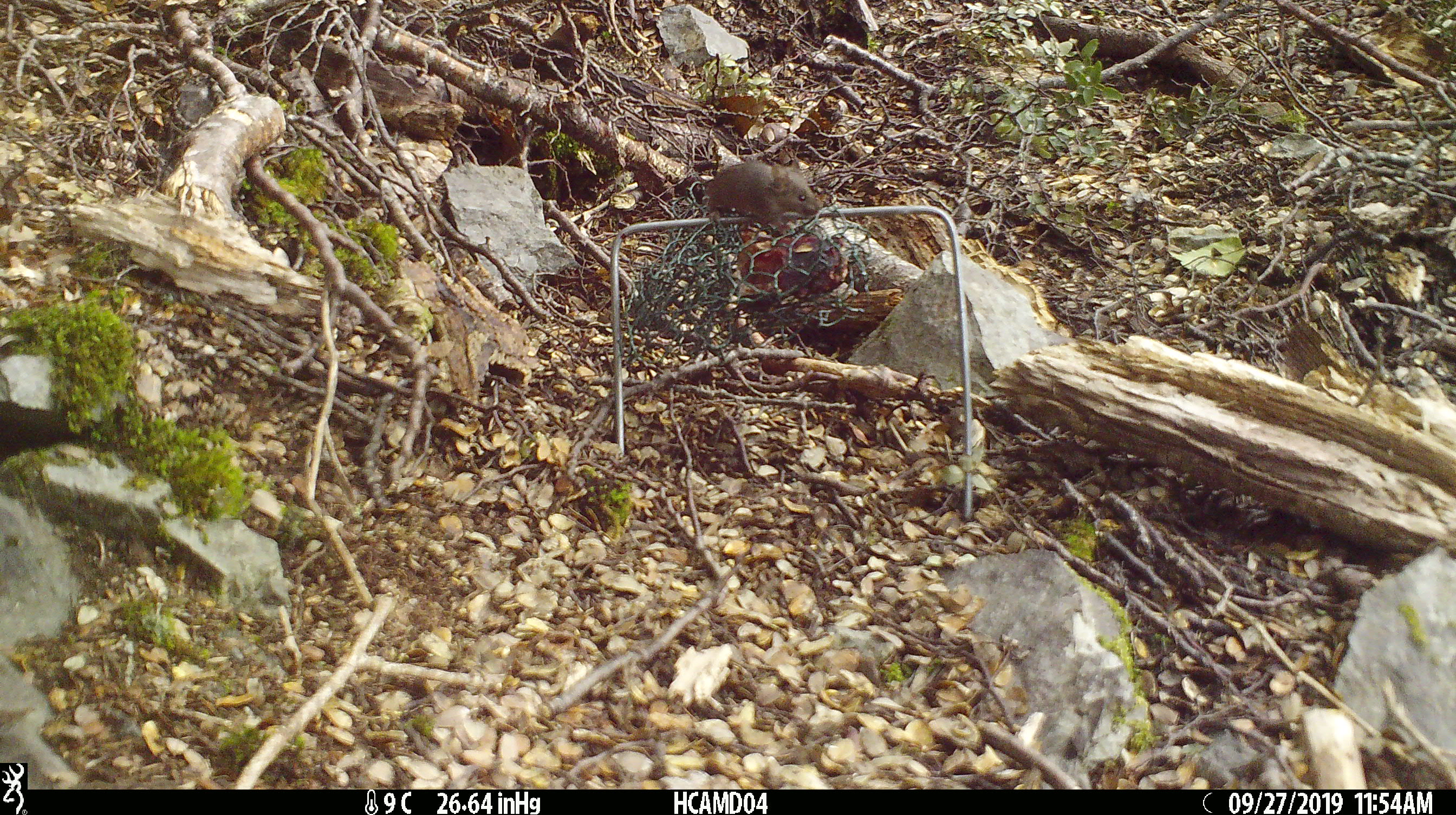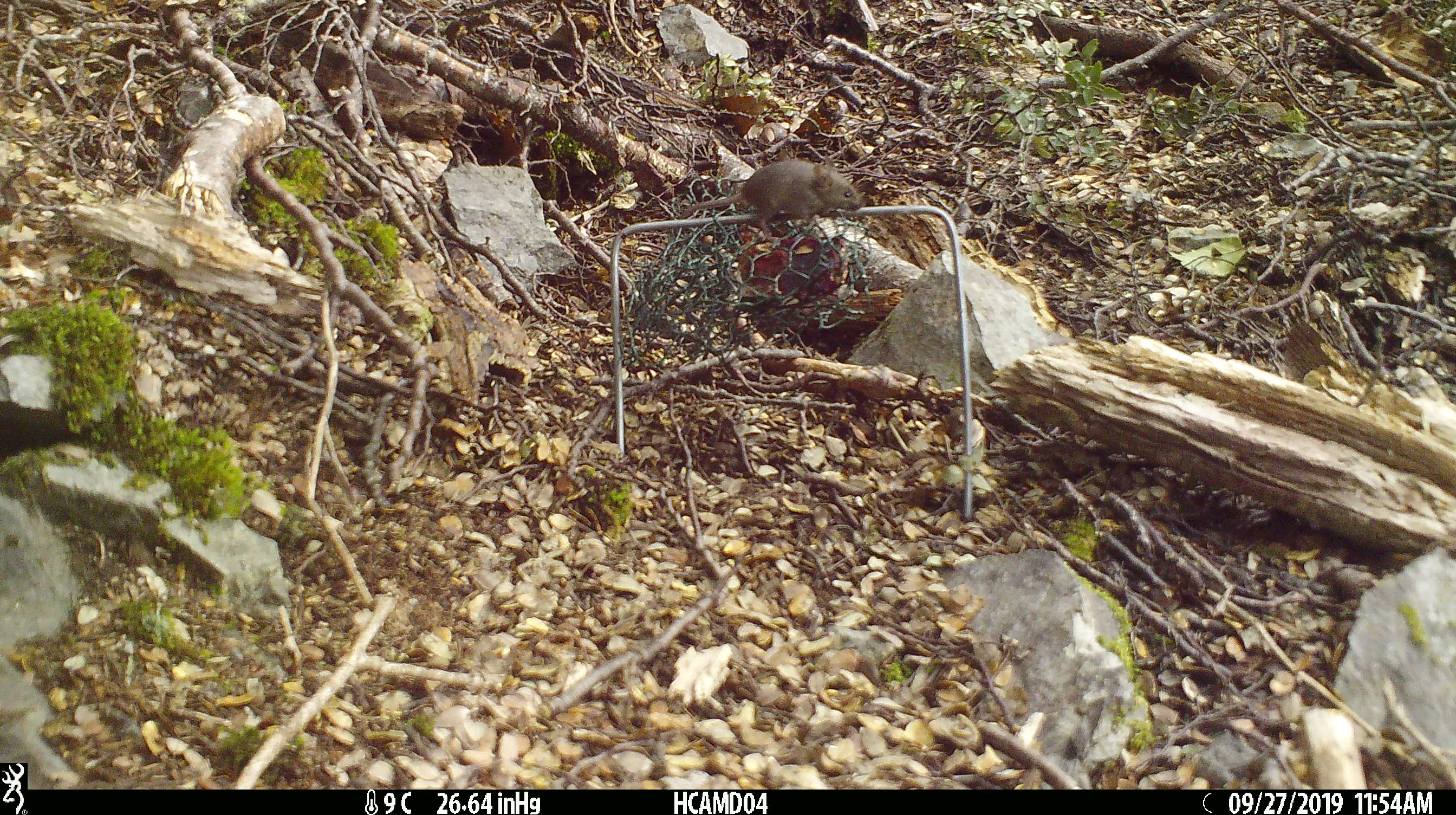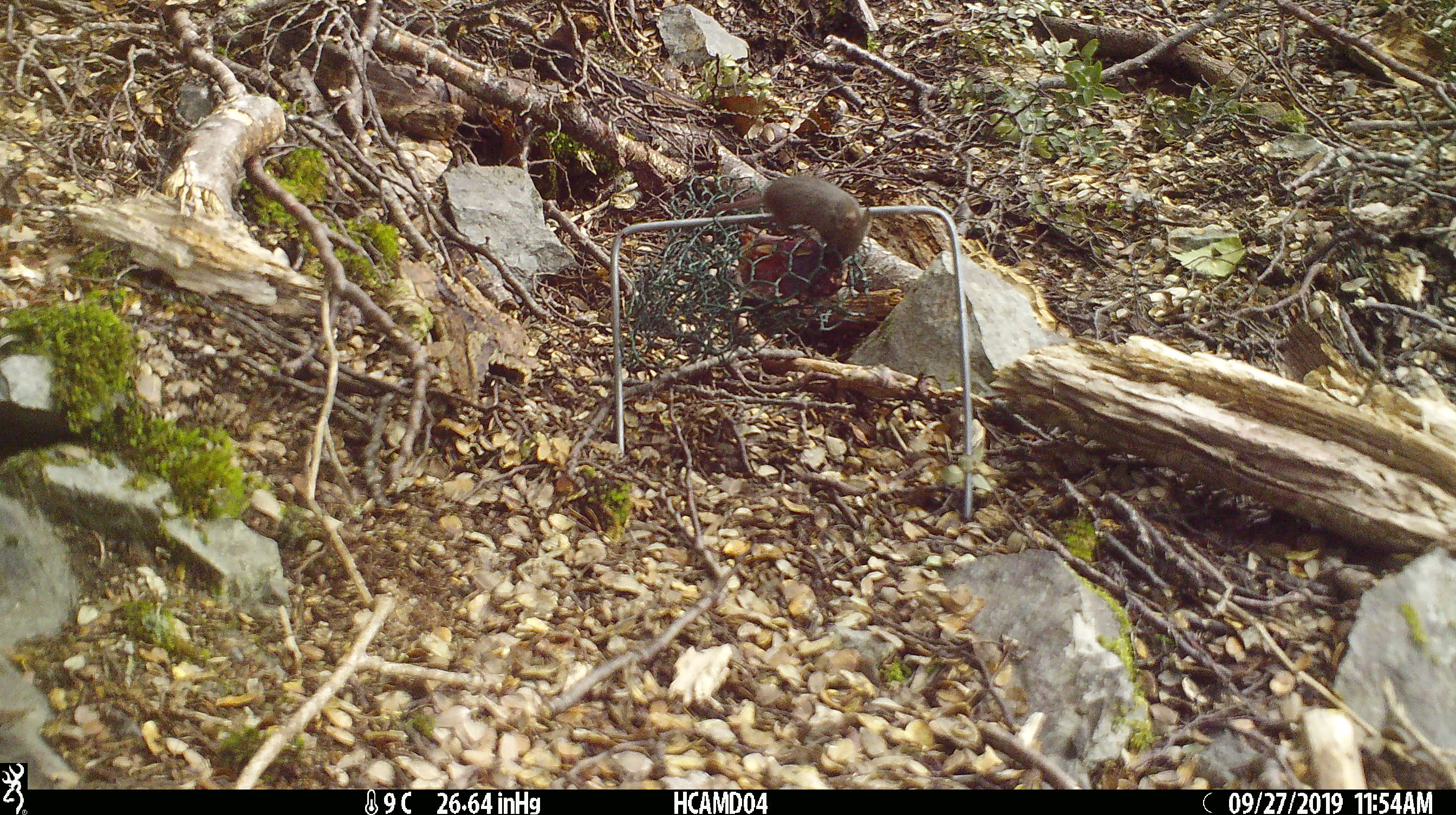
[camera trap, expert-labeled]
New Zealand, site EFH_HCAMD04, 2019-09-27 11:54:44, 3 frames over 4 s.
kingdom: Animalia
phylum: Chordata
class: Mammalia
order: Rodentia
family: Muridae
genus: Mus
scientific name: Mus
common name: mouse